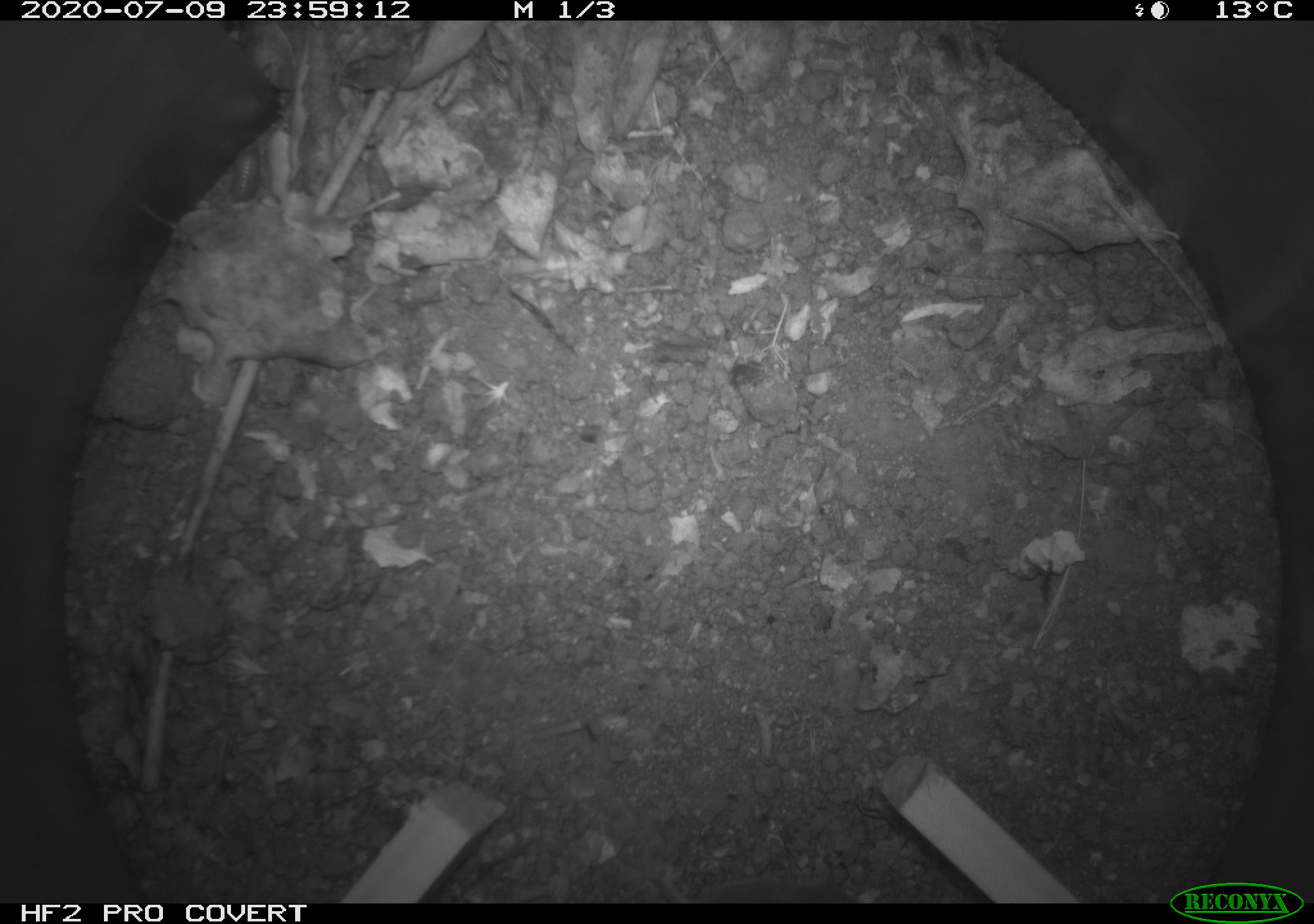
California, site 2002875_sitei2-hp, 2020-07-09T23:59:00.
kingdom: Animalia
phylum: Chordata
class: Mammalia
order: Rodentia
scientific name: Rodentia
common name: rodent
Rodent (Rodentia).